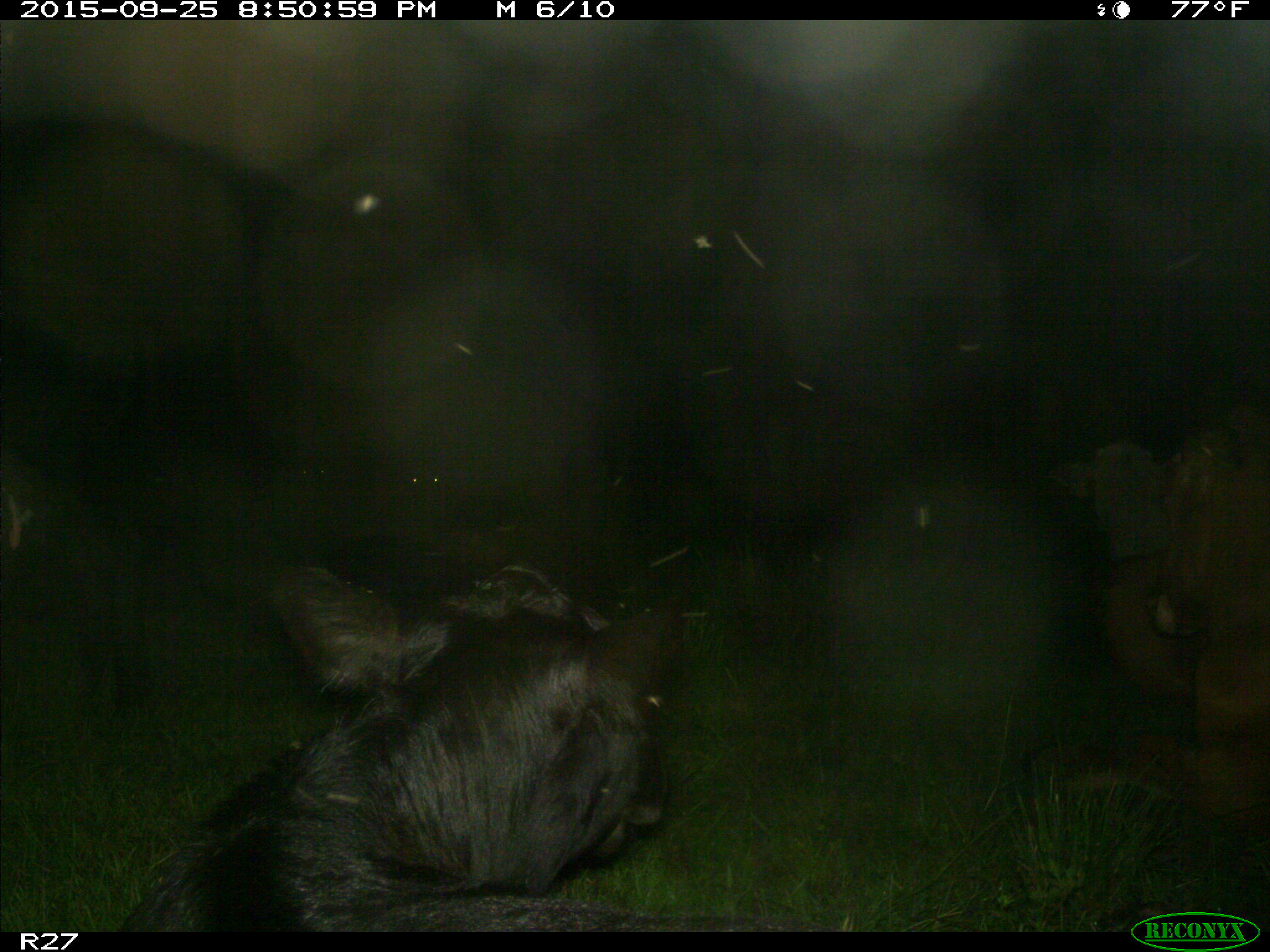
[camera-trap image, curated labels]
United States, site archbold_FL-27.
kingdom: Animalia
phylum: Chordata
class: Mammalia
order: Artiodactyla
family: Bovidae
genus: Bos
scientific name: Bos taurus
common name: domestic cow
Bos taurus (domestic cow).